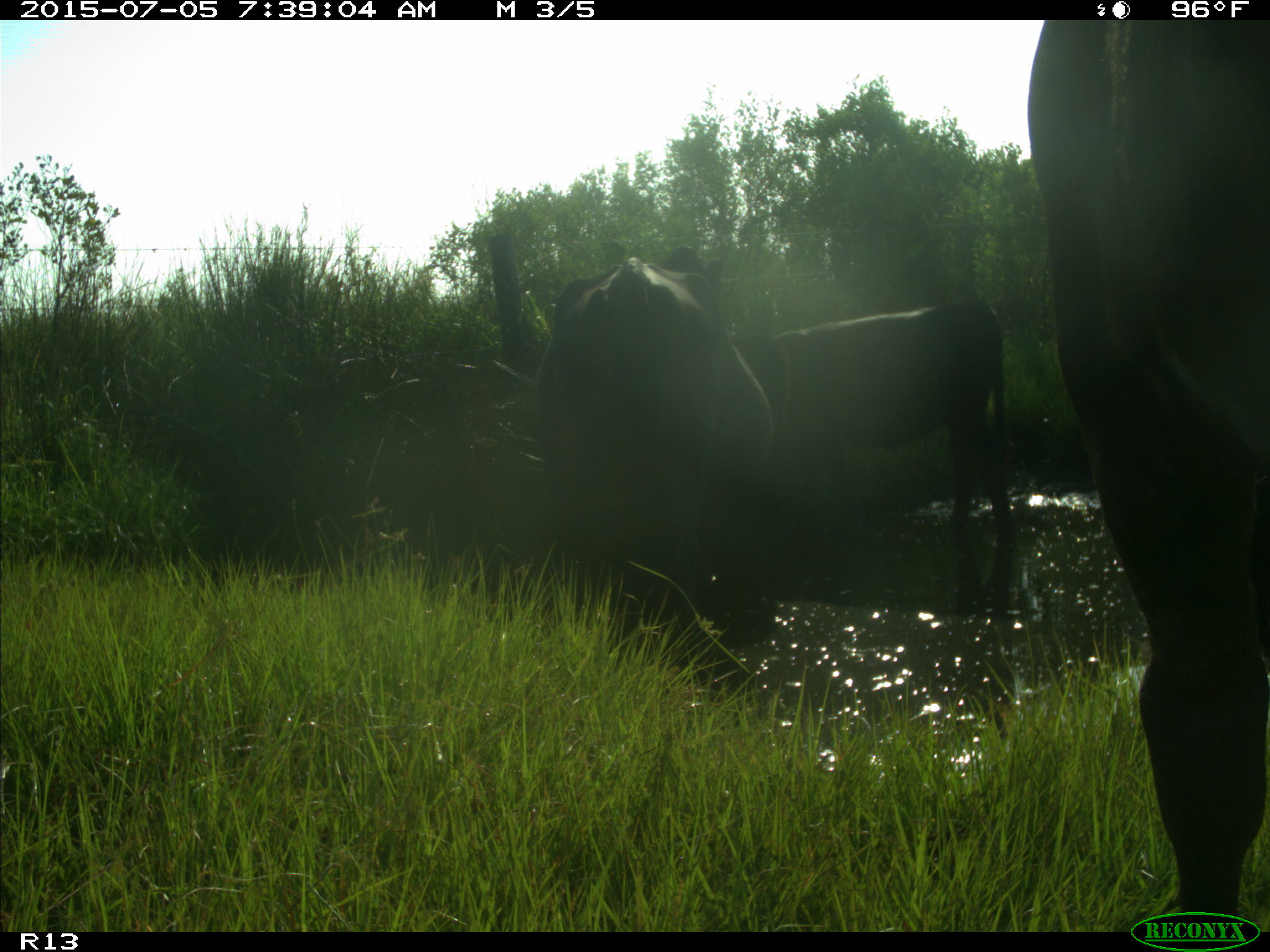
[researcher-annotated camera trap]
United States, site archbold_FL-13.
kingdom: Animalia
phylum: Chordata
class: Mammalia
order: Artiodactyla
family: Bovidae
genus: Bos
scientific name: Bos taurus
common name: domestic cow